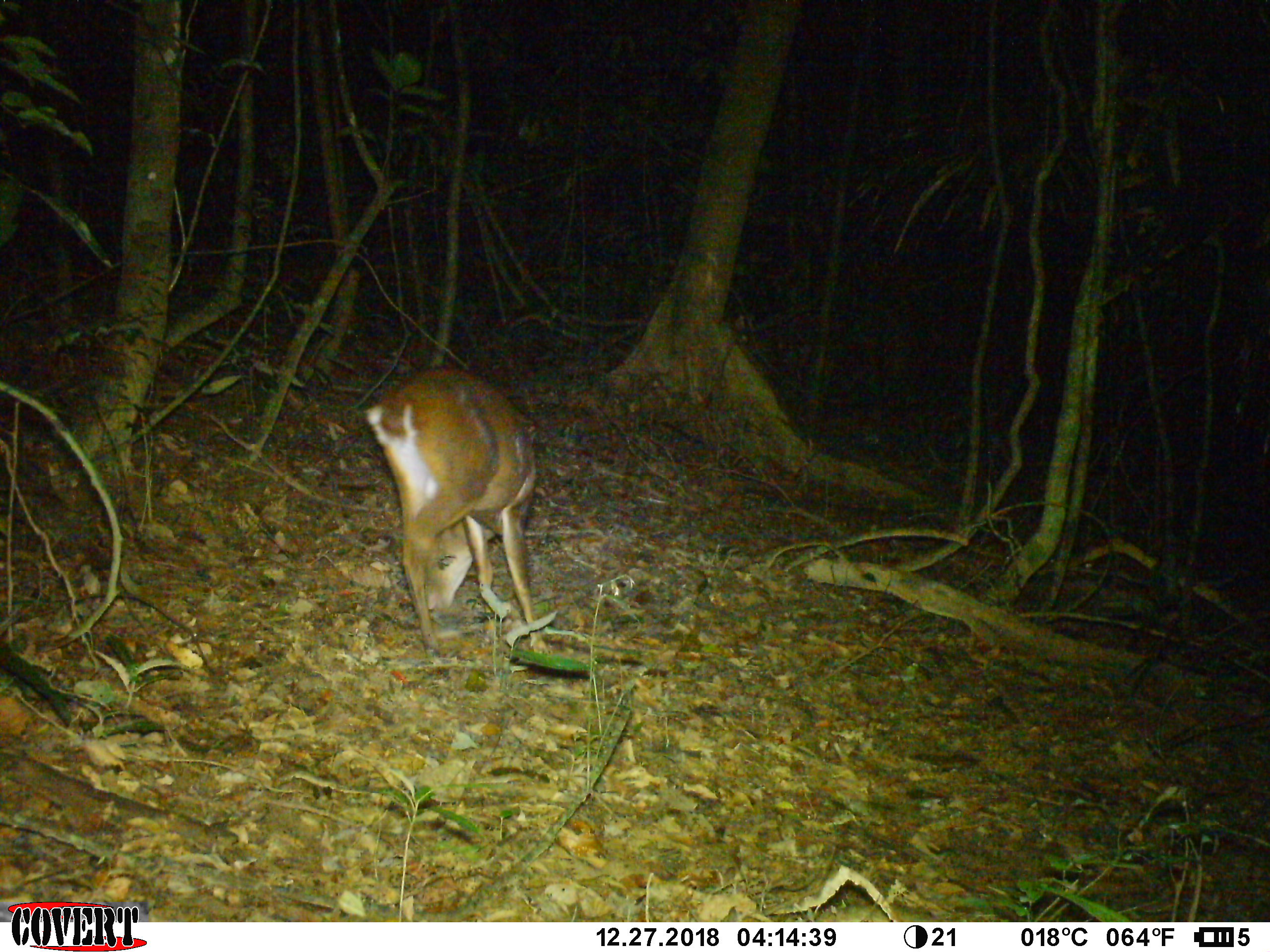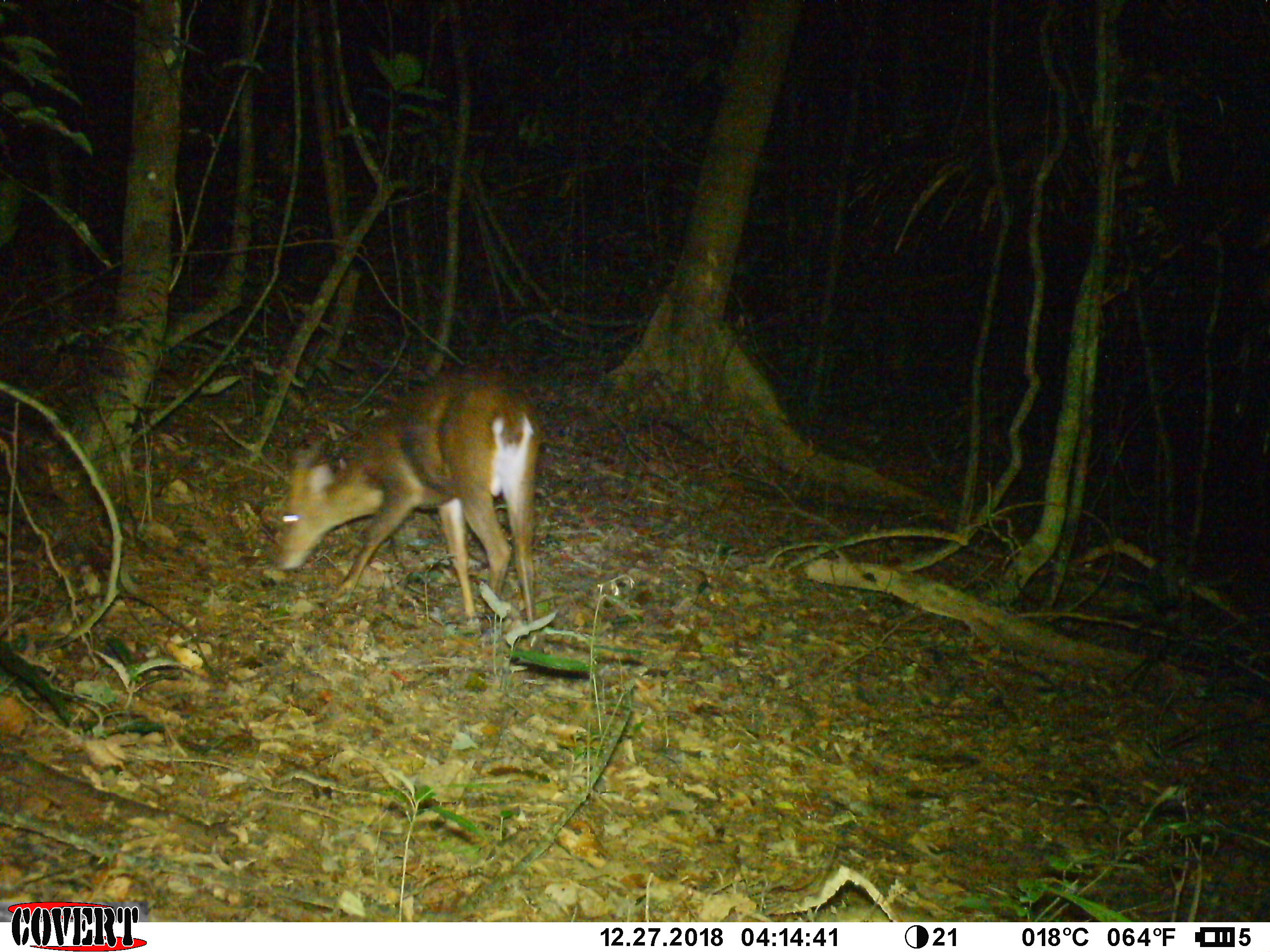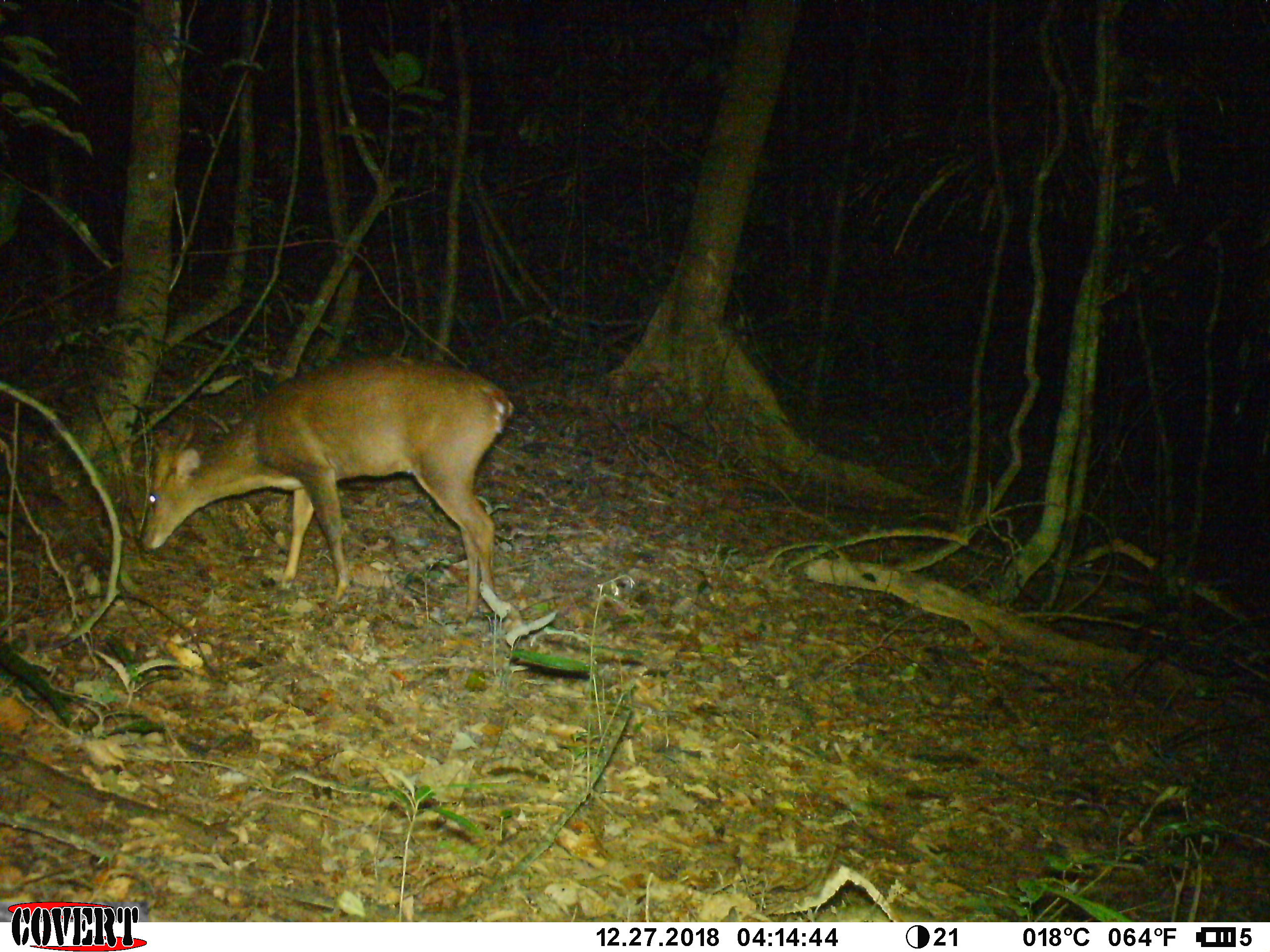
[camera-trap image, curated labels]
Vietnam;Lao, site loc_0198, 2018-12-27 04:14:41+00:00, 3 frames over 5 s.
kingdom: Animalia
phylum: Chordata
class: Mammalia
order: Artiodactyla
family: Cervidae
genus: Muntiacus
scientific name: Muntiacus vuquangensis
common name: large-antlered muntjac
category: large antlered muntjac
Large antlered muntjac (large-antlered muntjac) (Muntiacus vuquangensis). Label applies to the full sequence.